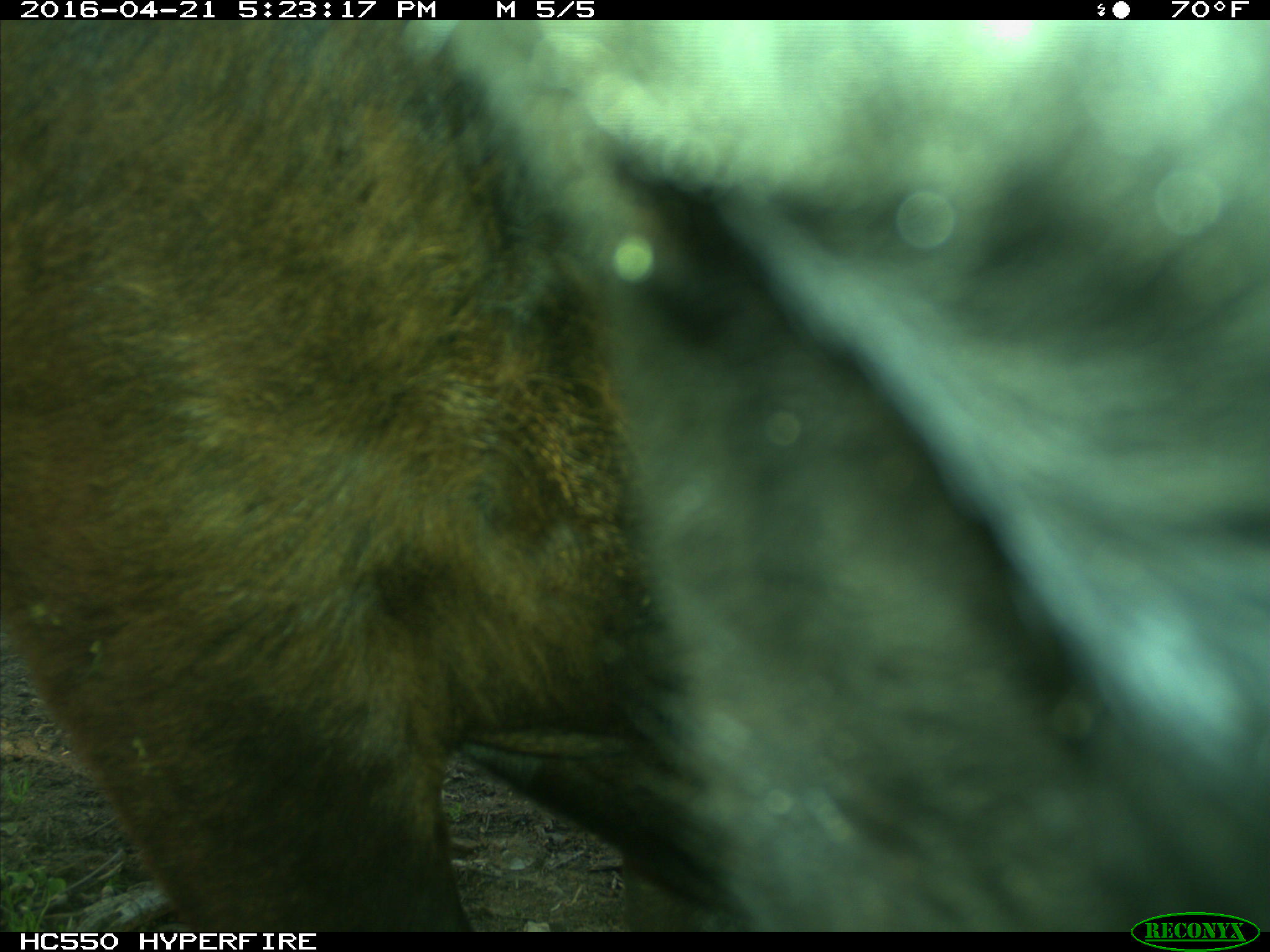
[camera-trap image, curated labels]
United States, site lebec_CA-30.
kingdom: Animalia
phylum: Chordata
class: Mammalia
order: Artiodactyla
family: Bovidae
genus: Bos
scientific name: Bos taurus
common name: domestic cow